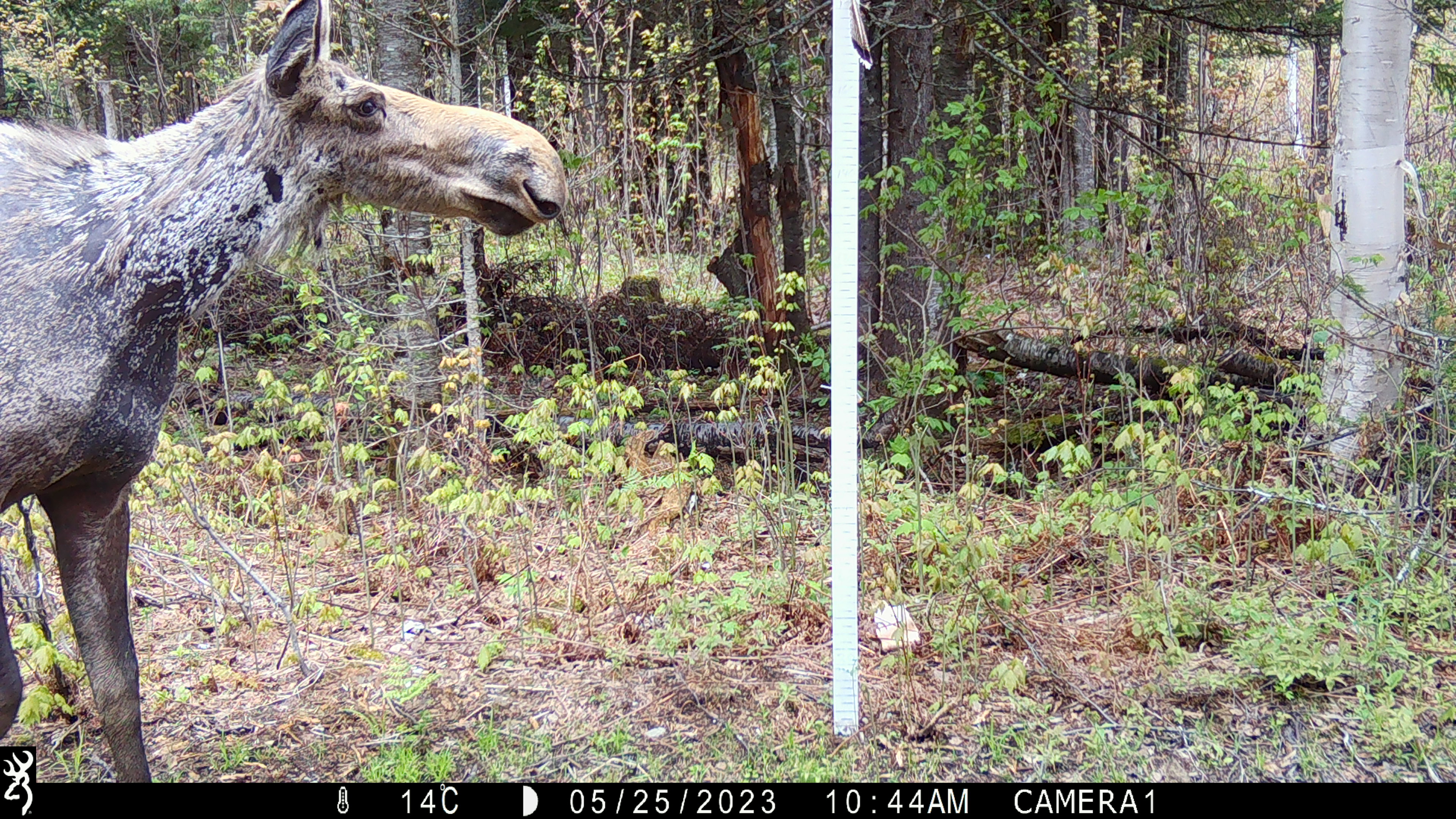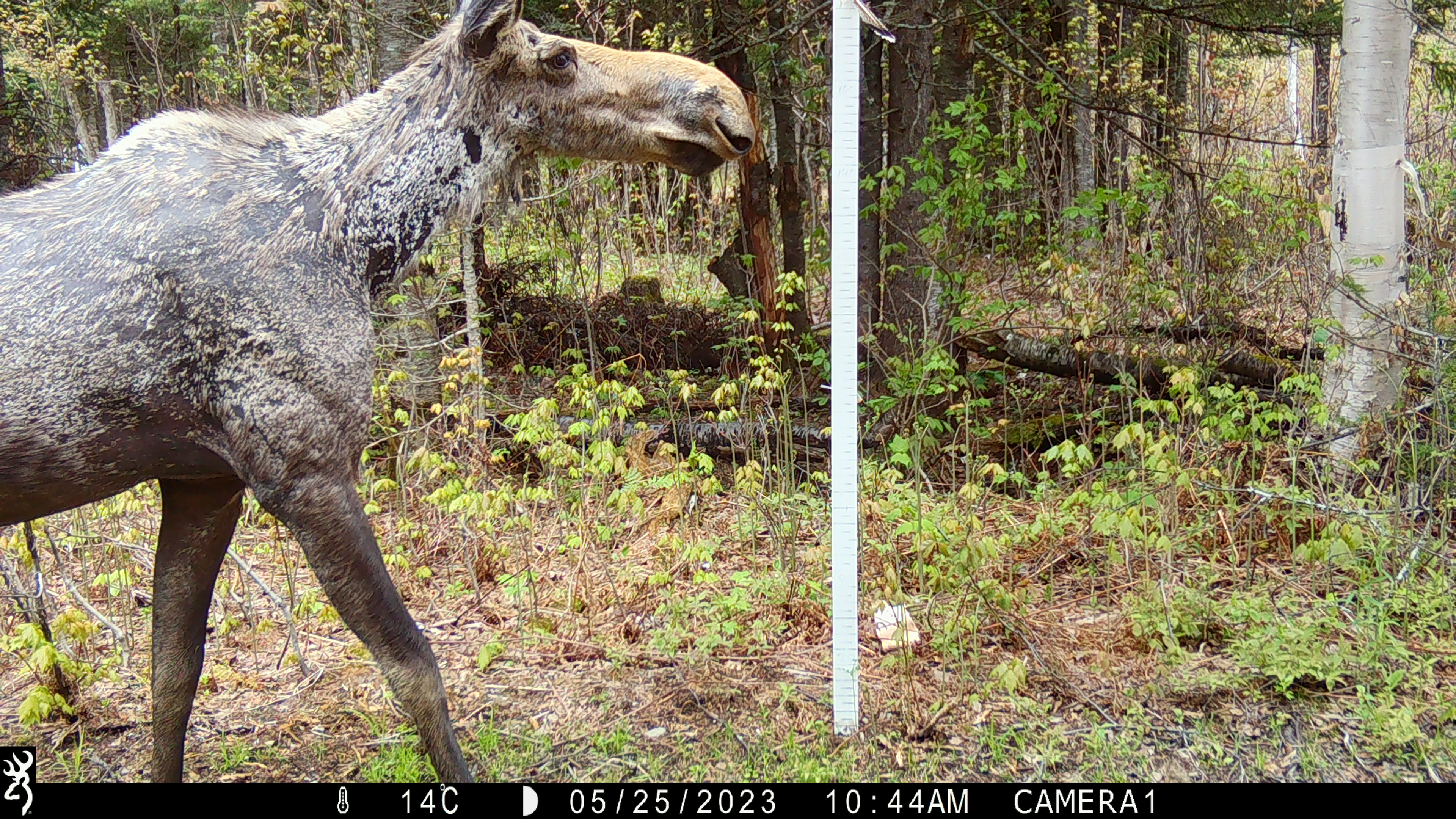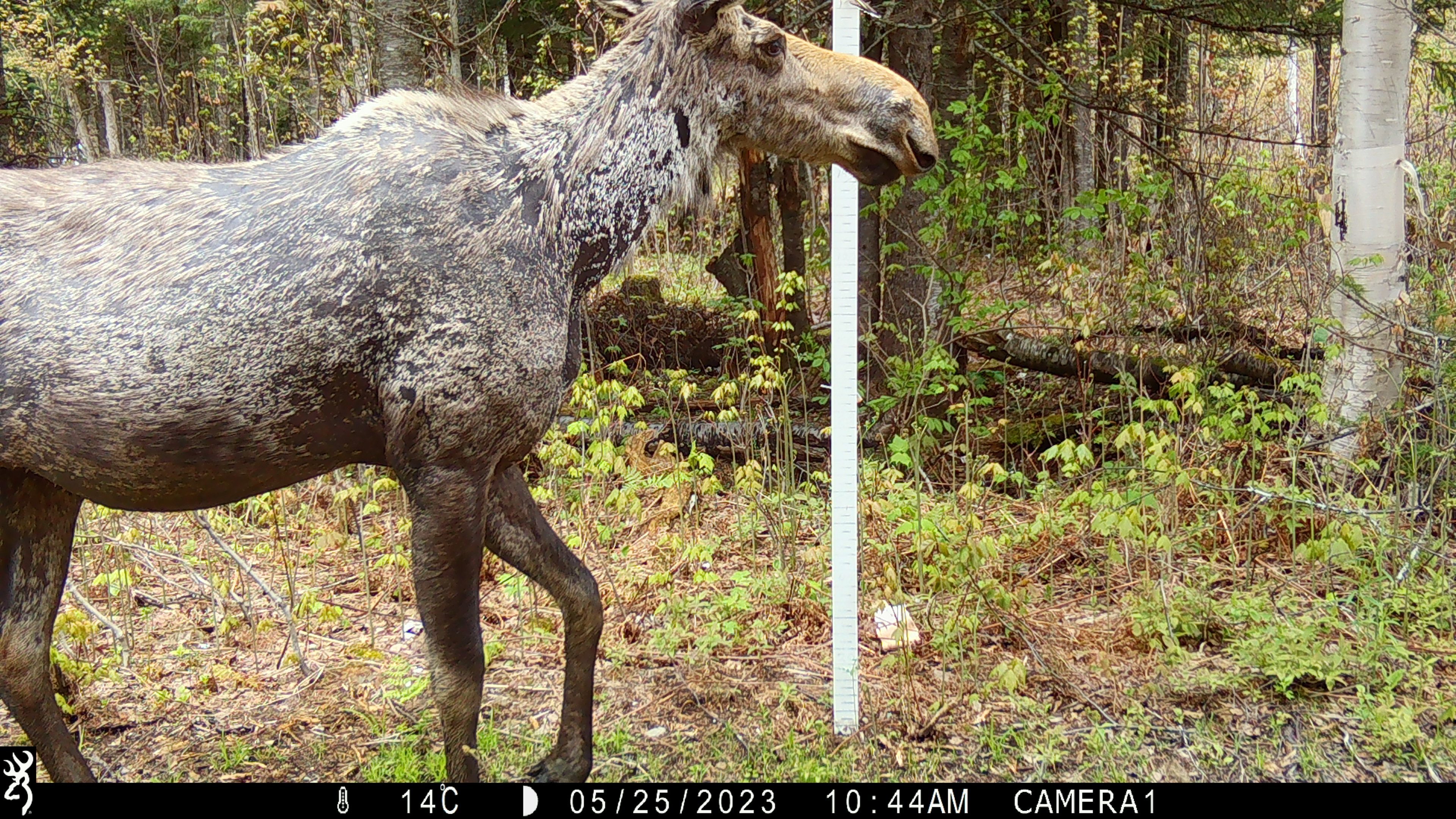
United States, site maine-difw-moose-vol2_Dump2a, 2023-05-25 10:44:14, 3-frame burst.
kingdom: Animalia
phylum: Chordata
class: Mammalia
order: Artiodactyla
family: Cervidae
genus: Alces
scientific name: Alces alces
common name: moose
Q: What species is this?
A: Moose (Alces alces).